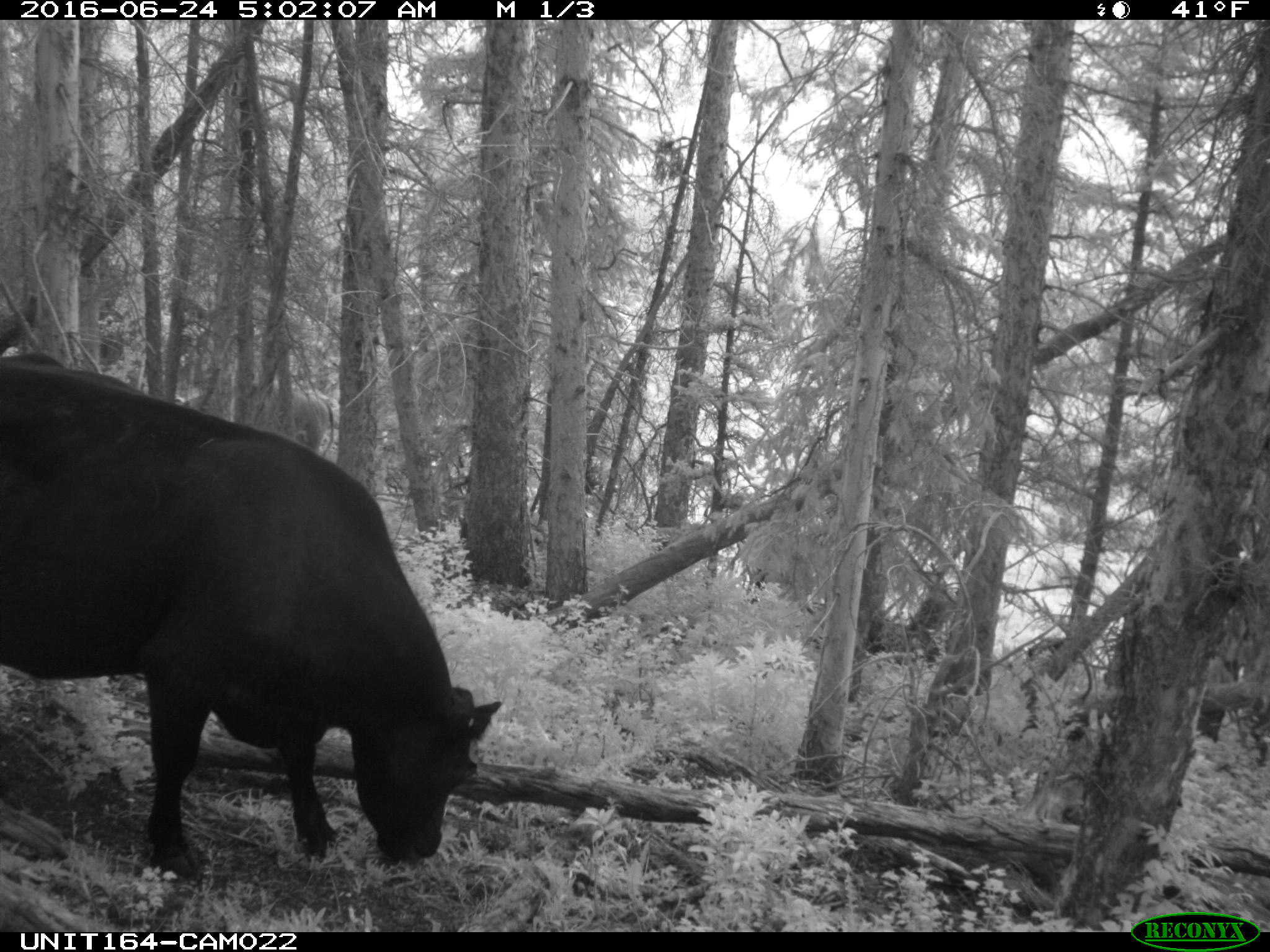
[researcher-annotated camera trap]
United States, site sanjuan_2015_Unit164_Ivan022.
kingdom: Animalia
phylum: Chordata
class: Mammalia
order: Artiodactyla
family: Bovidae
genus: Bos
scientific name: Bos taurus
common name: domestic cow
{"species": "Bos taurus (domestic cow)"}